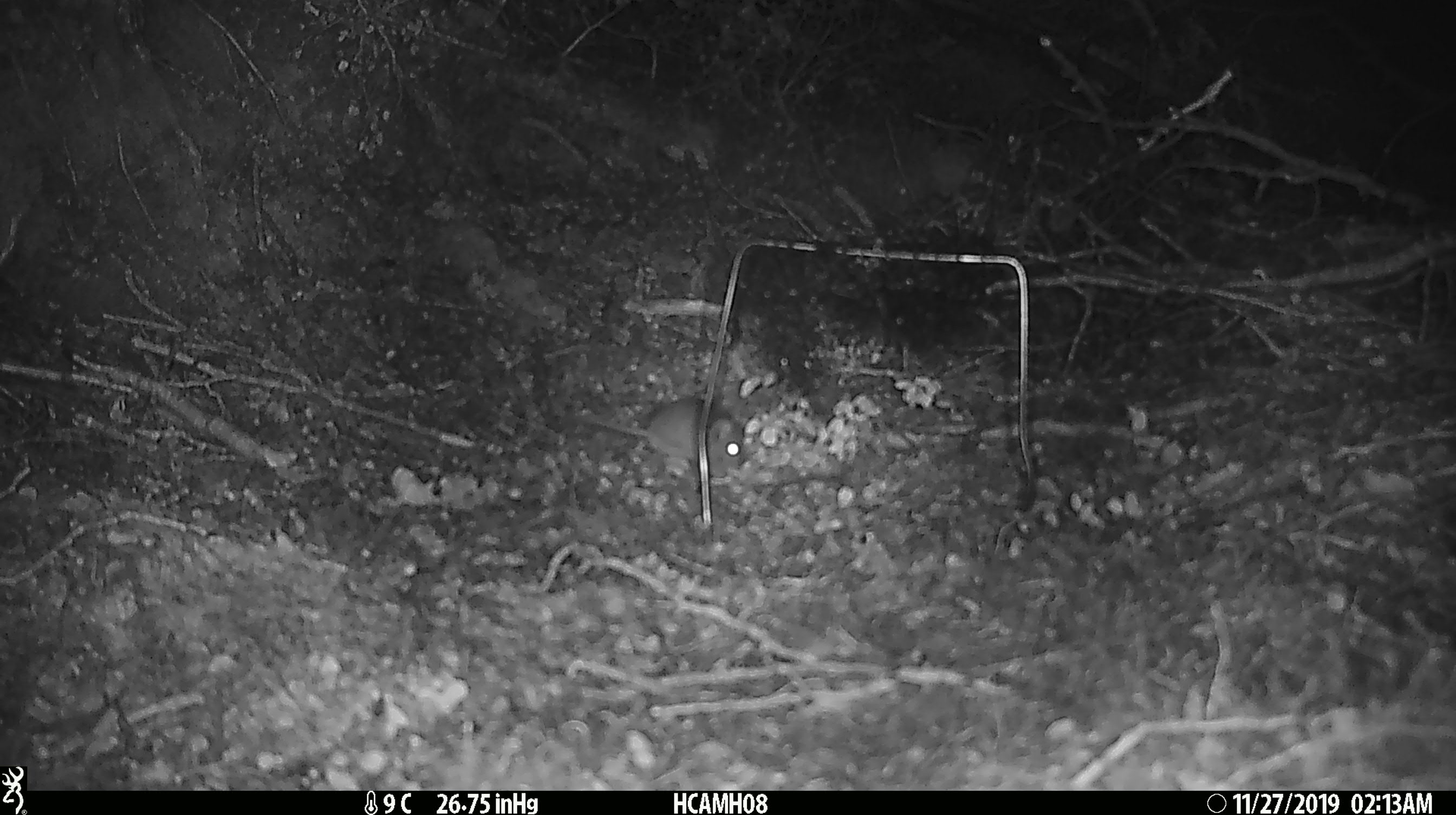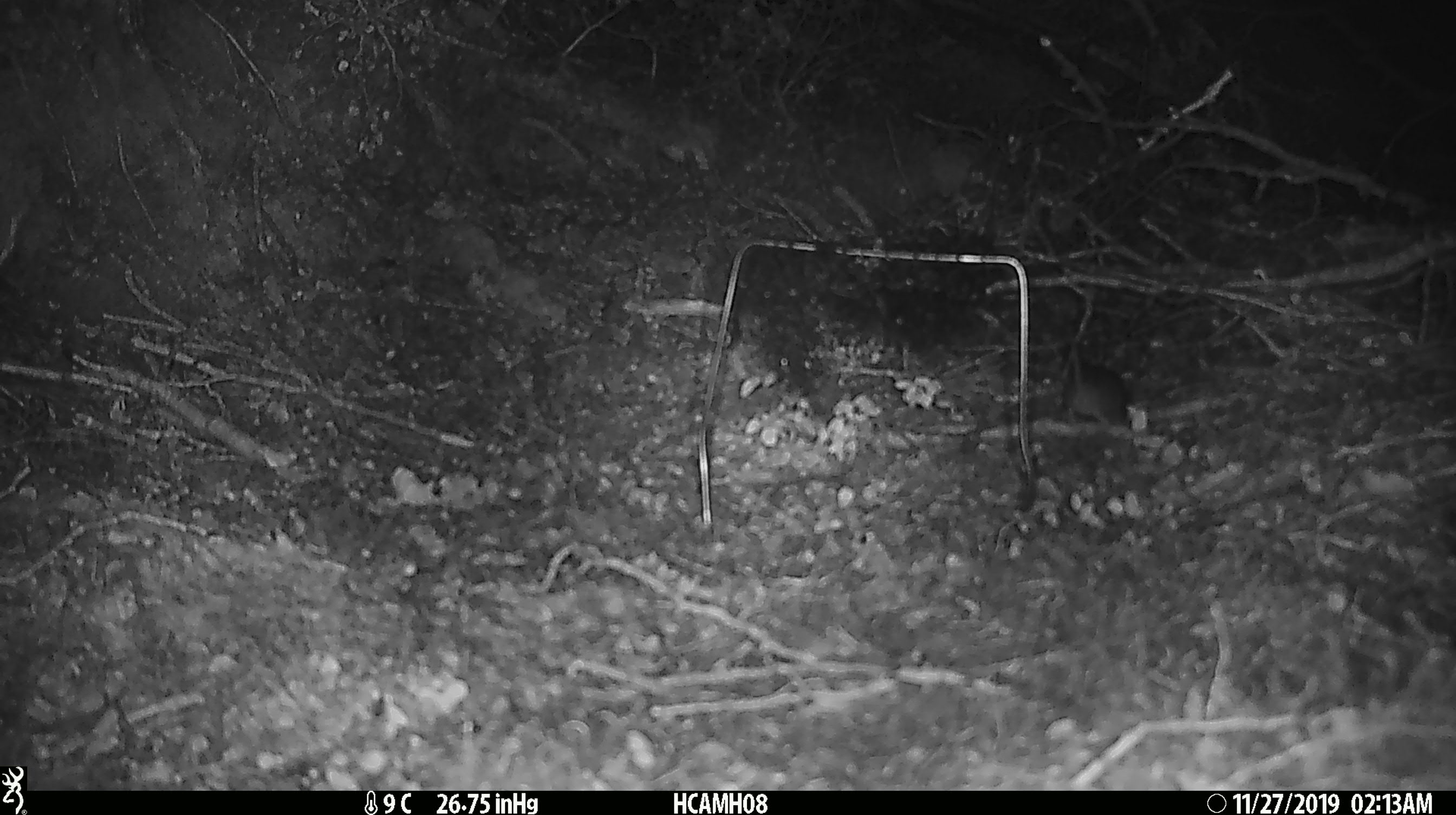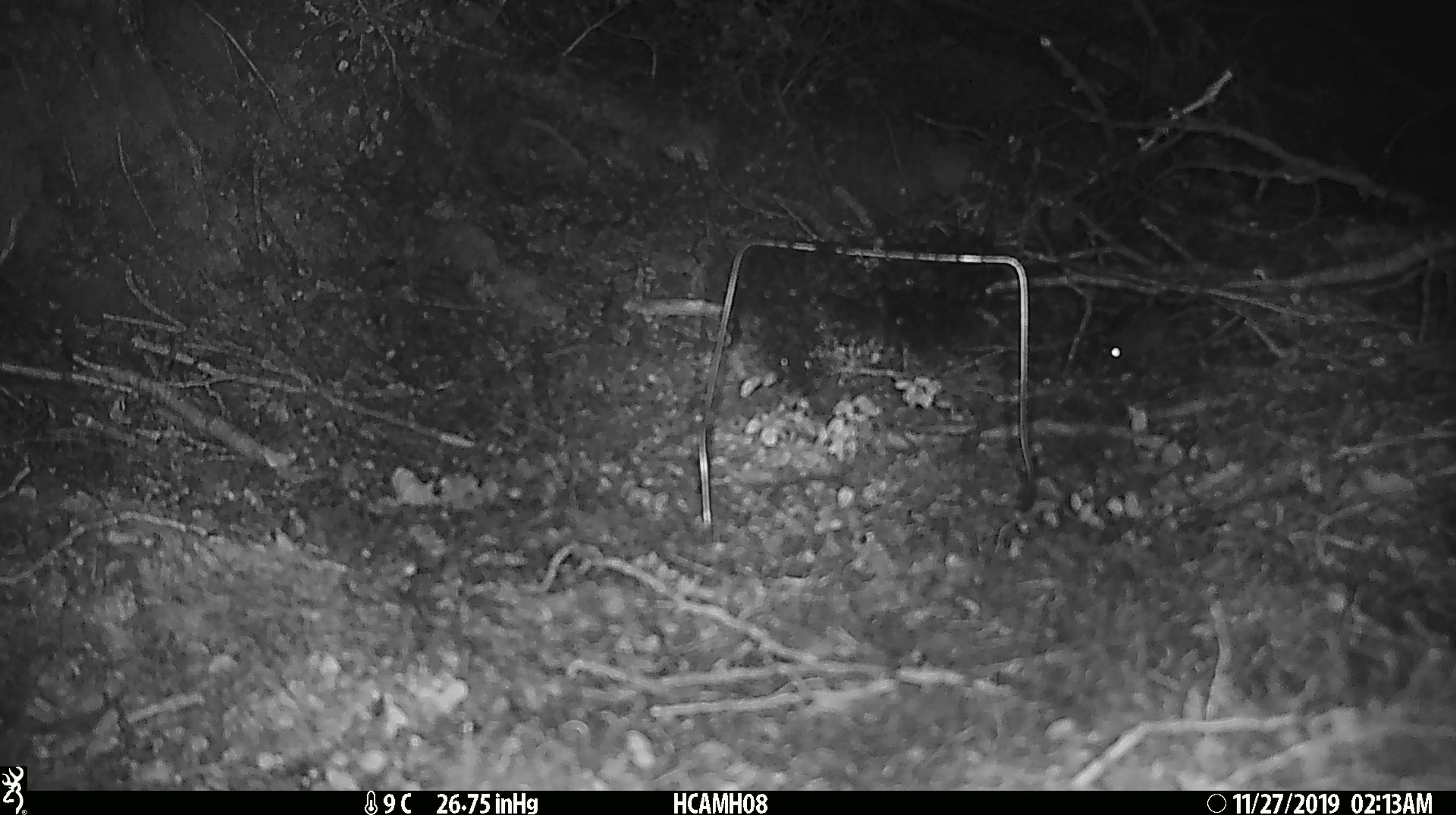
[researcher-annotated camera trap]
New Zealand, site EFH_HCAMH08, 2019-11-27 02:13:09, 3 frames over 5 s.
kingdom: Animalia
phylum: Chordata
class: Mammalia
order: Rodentia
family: Muridae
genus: Mus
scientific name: Mus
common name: mouse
Mouse (Mus).